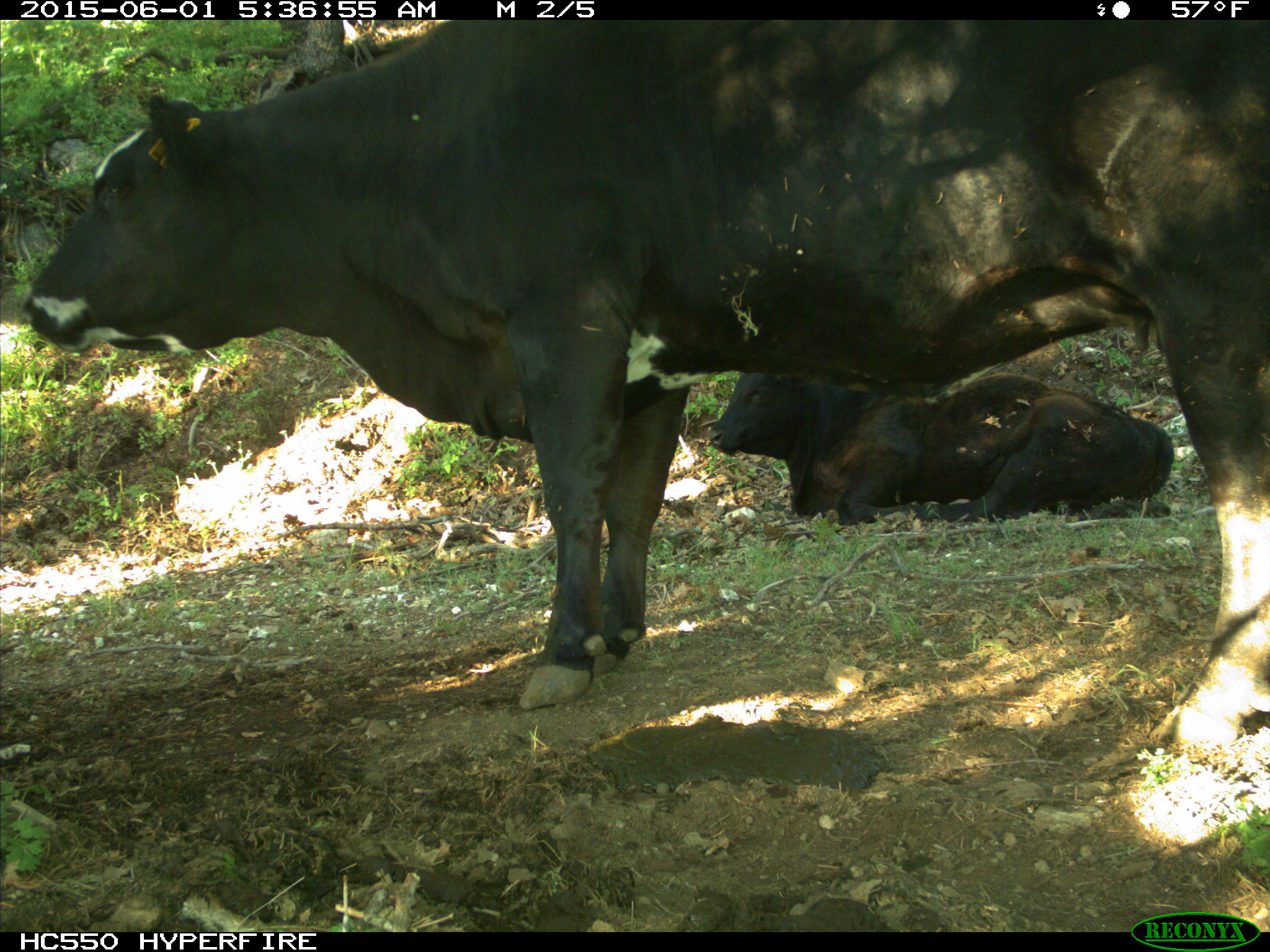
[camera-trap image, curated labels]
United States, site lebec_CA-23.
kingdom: Animalia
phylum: Chordata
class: Mammalia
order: Artiodactyla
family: Bovidae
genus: Bos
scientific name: Bos taurus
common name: domestic cow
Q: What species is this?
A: Bos taurus (domestic cow).